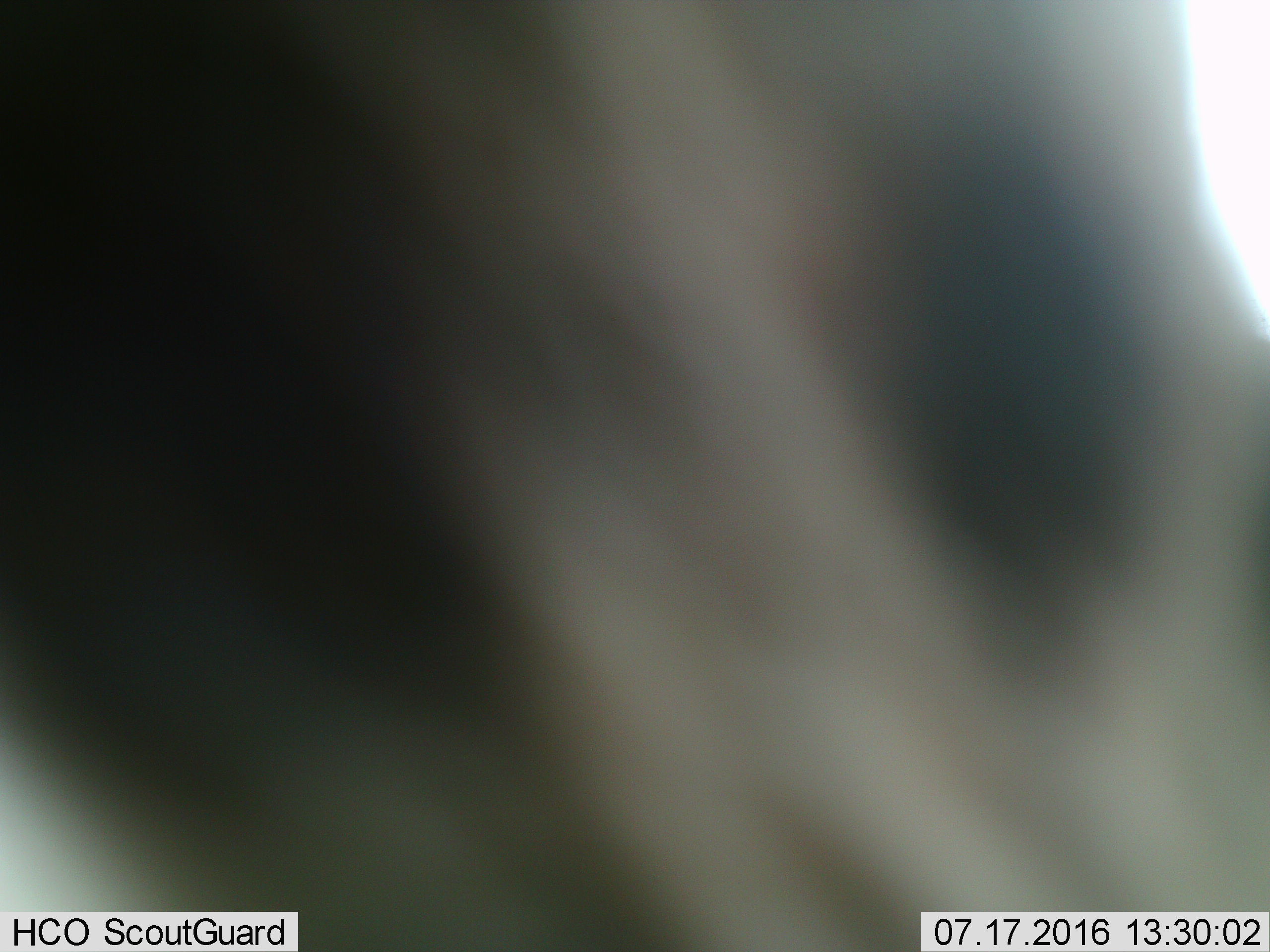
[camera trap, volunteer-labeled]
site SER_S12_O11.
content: unidentified animal